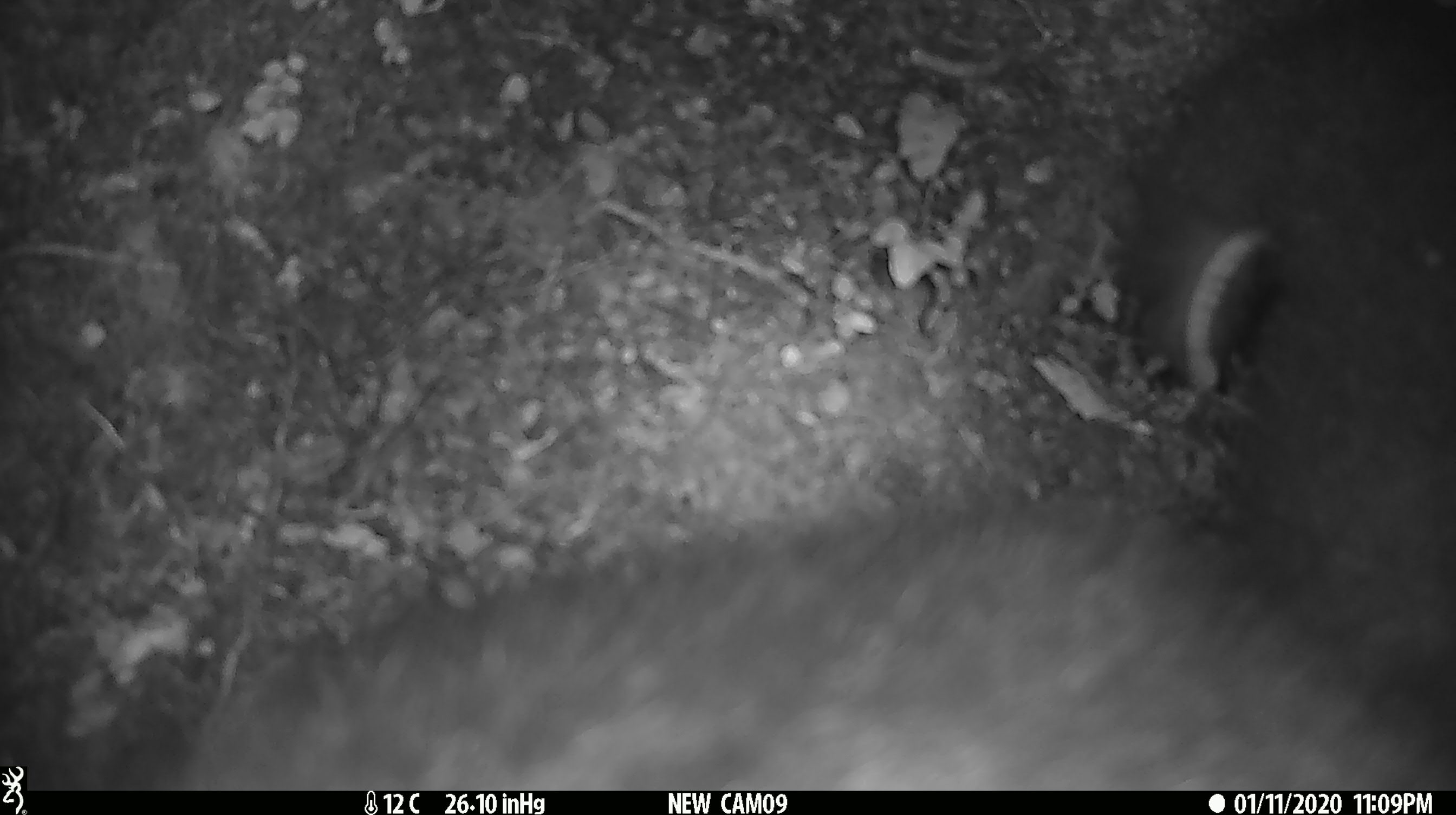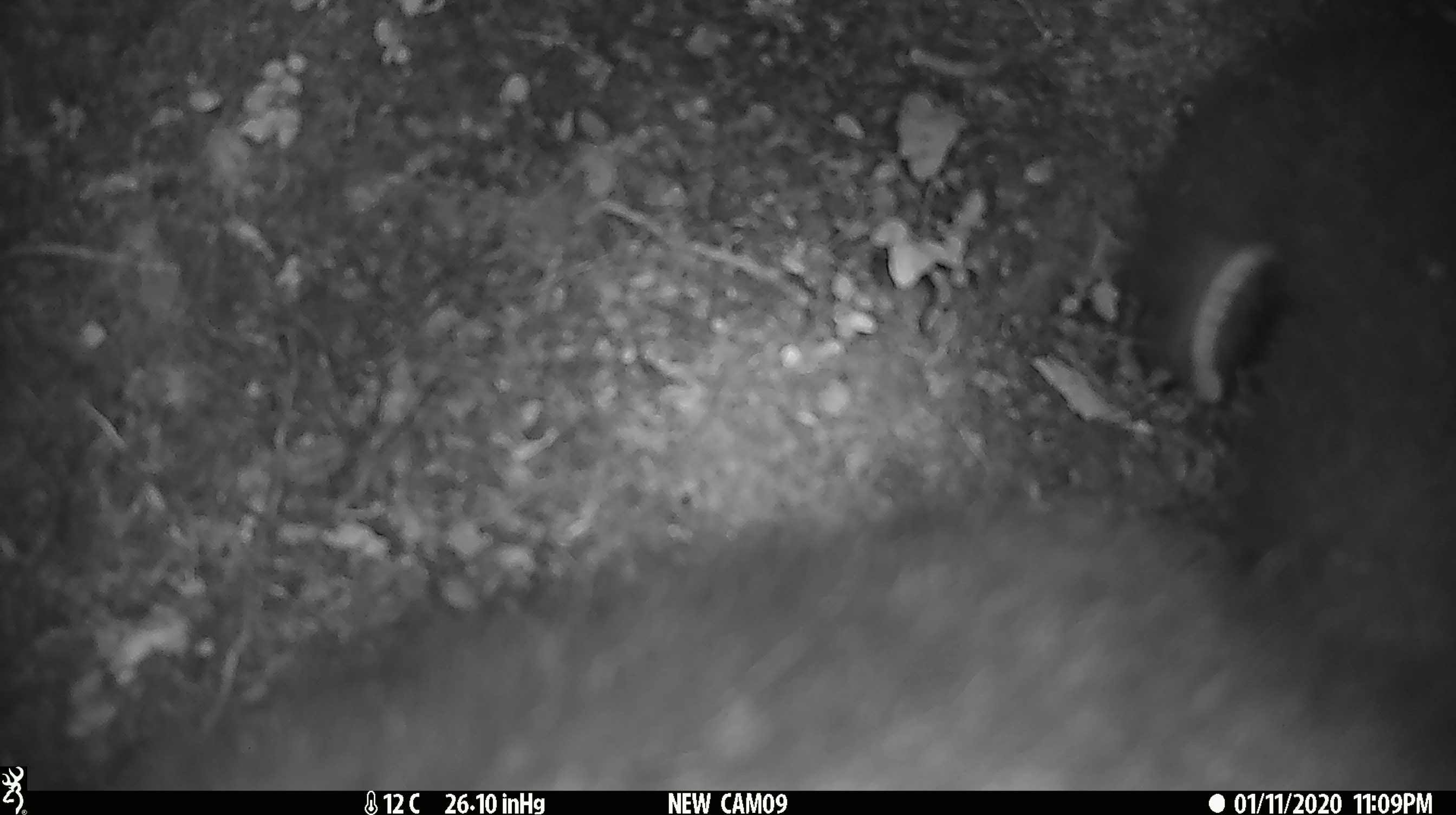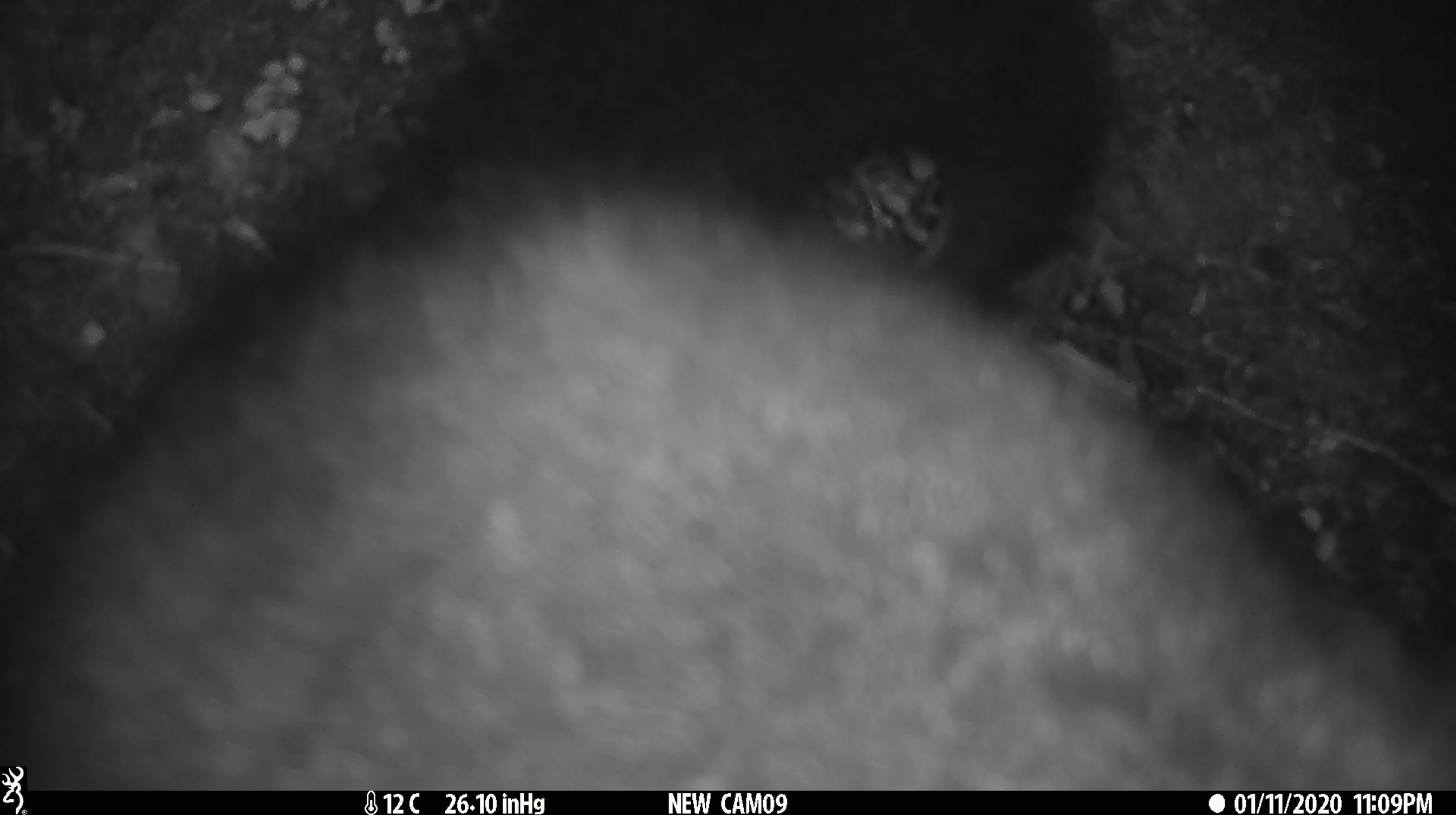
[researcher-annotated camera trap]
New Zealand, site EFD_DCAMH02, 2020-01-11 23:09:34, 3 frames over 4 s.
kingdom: Animalia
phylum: Chordata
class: Mammalia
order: Diprotodontia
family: Phalangeridae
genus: Trichosurus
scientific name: Trichosurus vulpecula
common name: common brushtail possum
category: possum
Possum (common brushtail possum) (Trichosurus vulpecula).